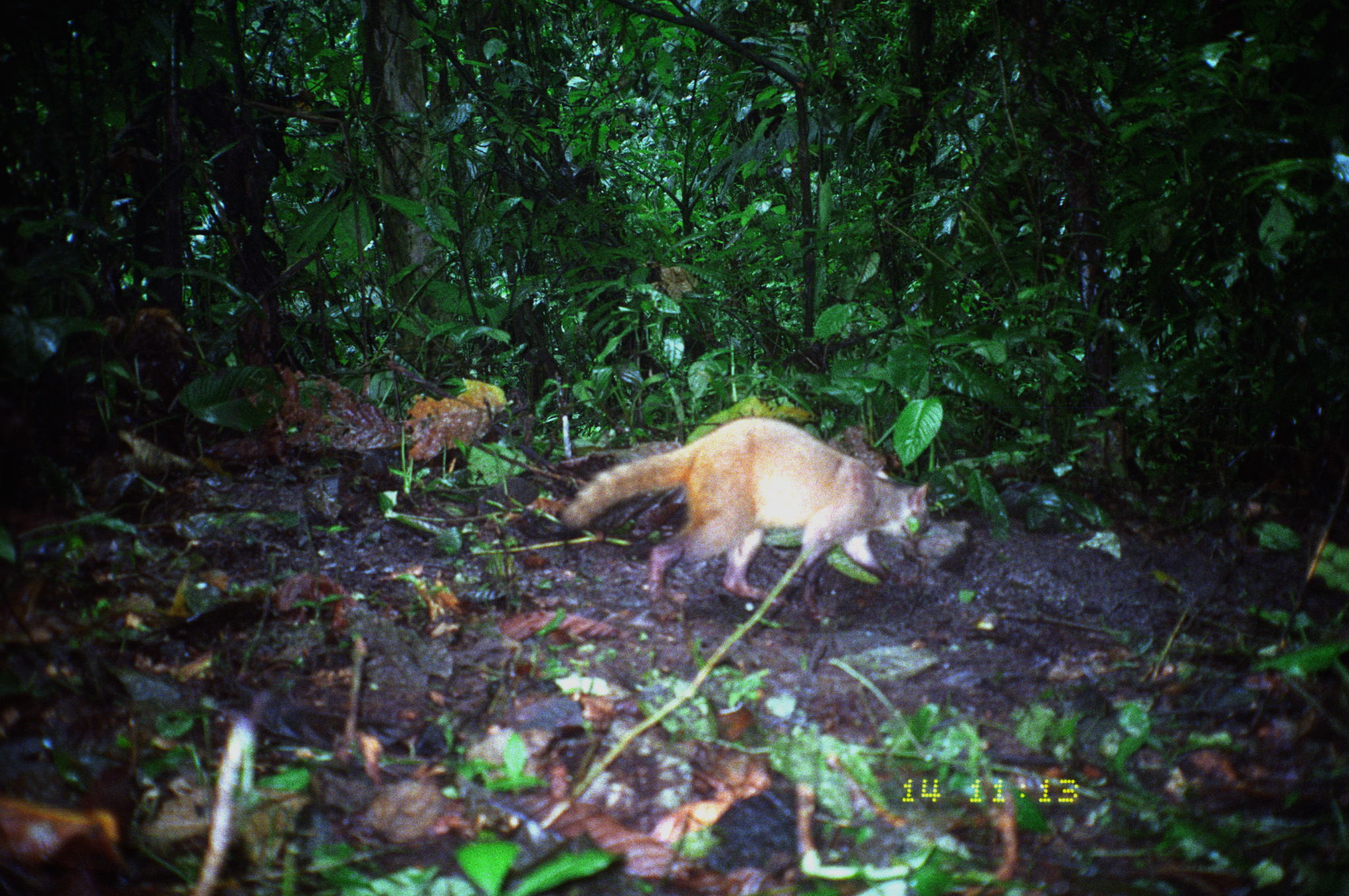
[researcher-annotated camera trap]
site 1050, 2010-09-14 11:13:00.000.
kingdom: Animalia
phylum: Chordata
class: Mammalia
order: Carnivora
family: Procyonidae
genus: Procyon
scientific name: Procyon cancrivorus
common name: crab-eating raccoon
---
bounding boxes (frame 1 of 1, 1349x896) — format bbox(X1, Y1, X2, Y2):
procyon cancrivorus: bbox(559, 414, 930, 626)